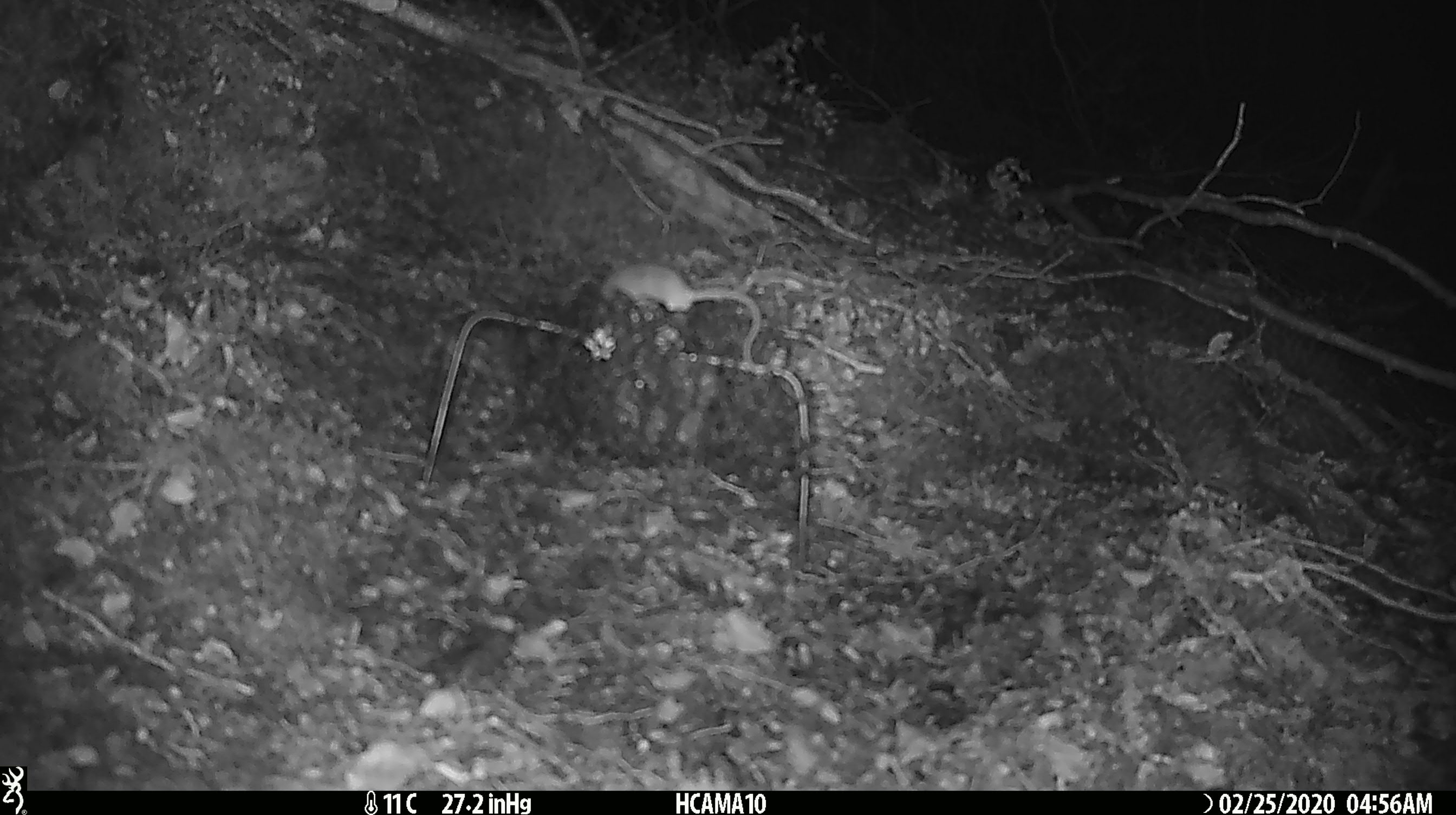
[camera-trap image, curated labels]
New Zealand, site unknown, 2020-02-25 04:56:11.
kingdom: Animalia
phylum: Chordata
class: Mammalia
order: Rodentia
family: Muridae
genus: Mus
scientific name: Mus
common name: mouse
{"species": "mouse (Mus)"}